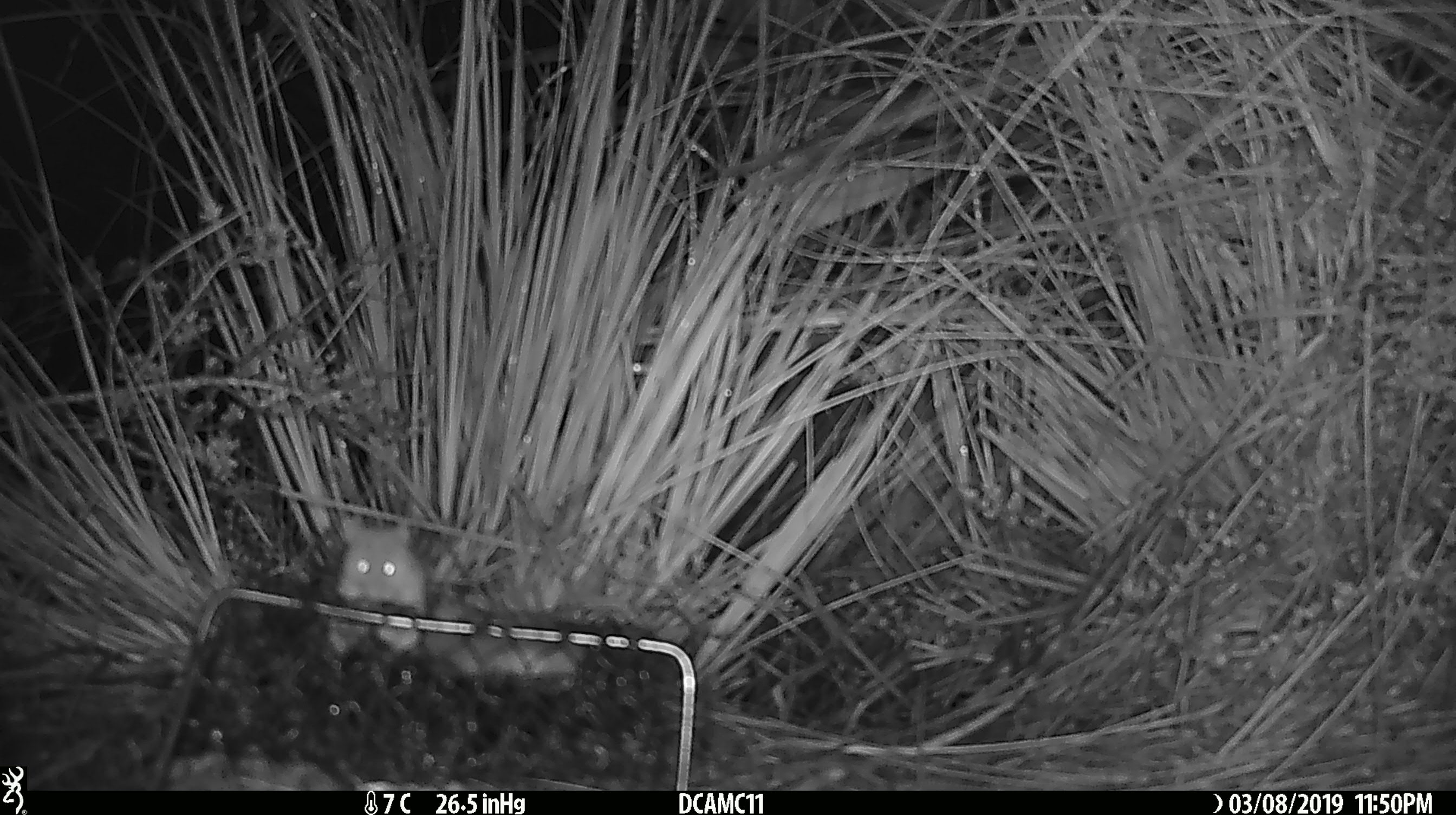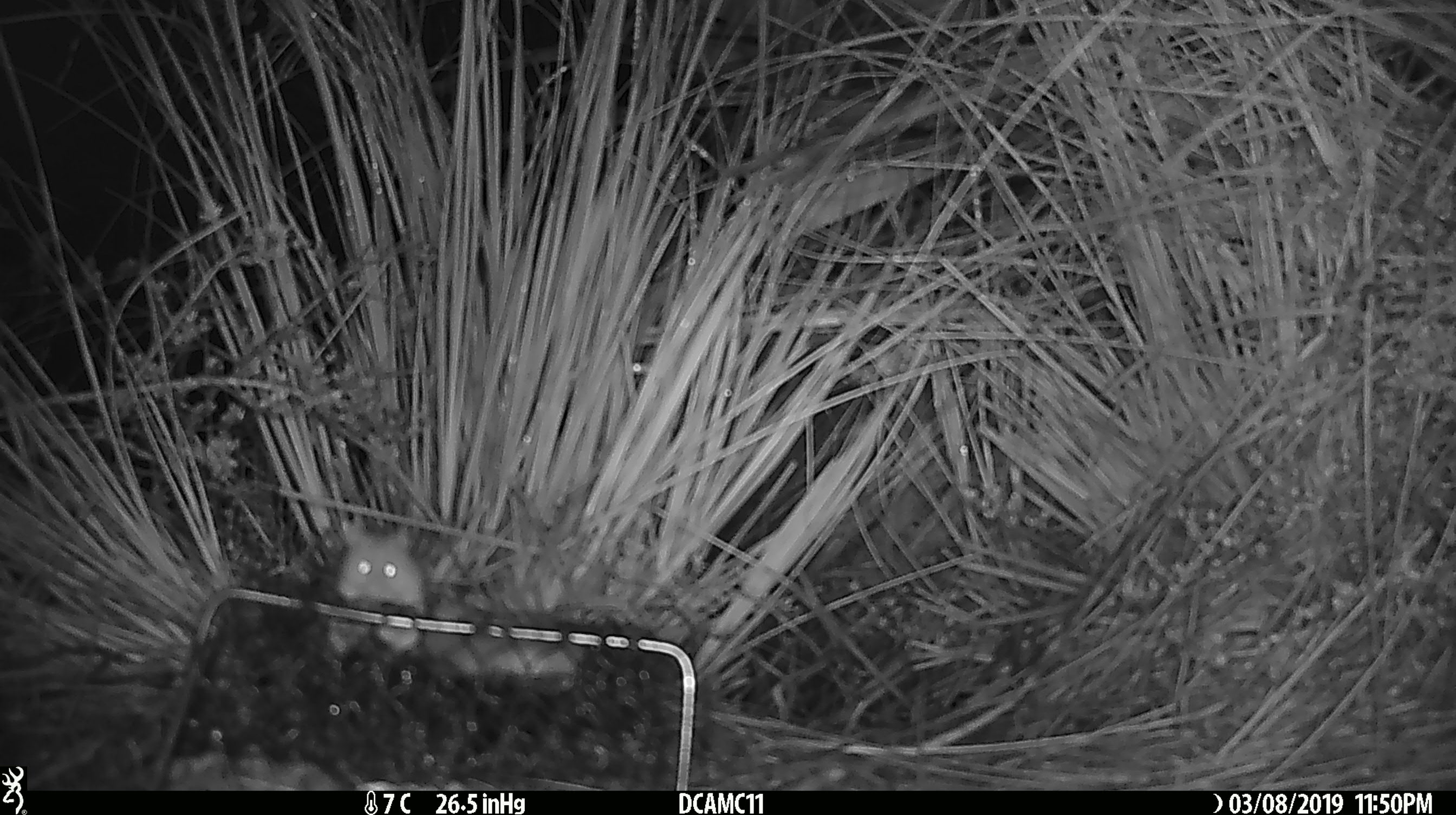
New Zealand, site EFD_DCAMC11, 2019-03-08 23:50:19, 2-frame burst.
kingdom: Animalia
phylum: Chordata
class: Mammalia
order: Rodentia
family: Muridae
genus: Mus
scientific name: Mus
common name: mouse